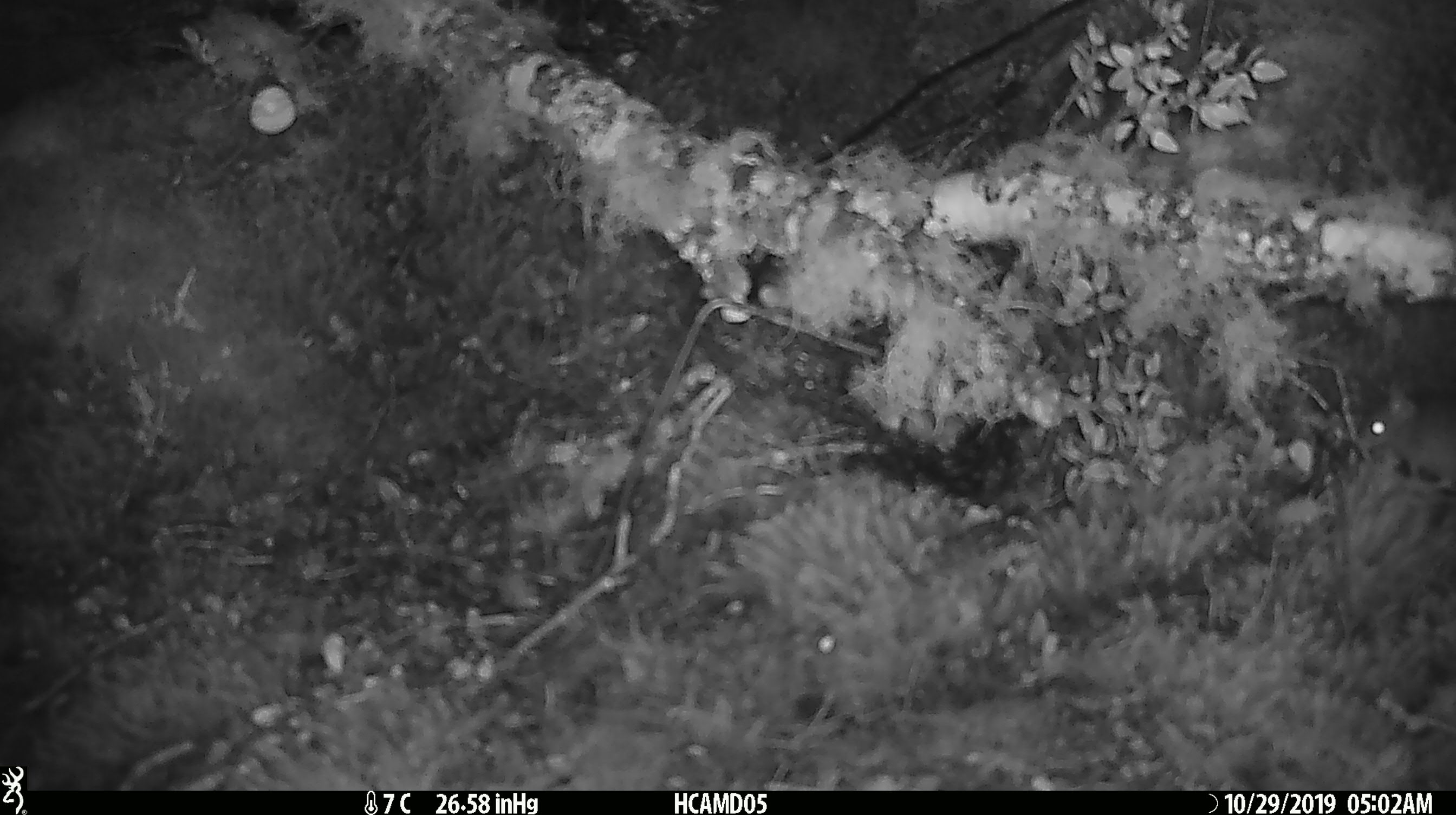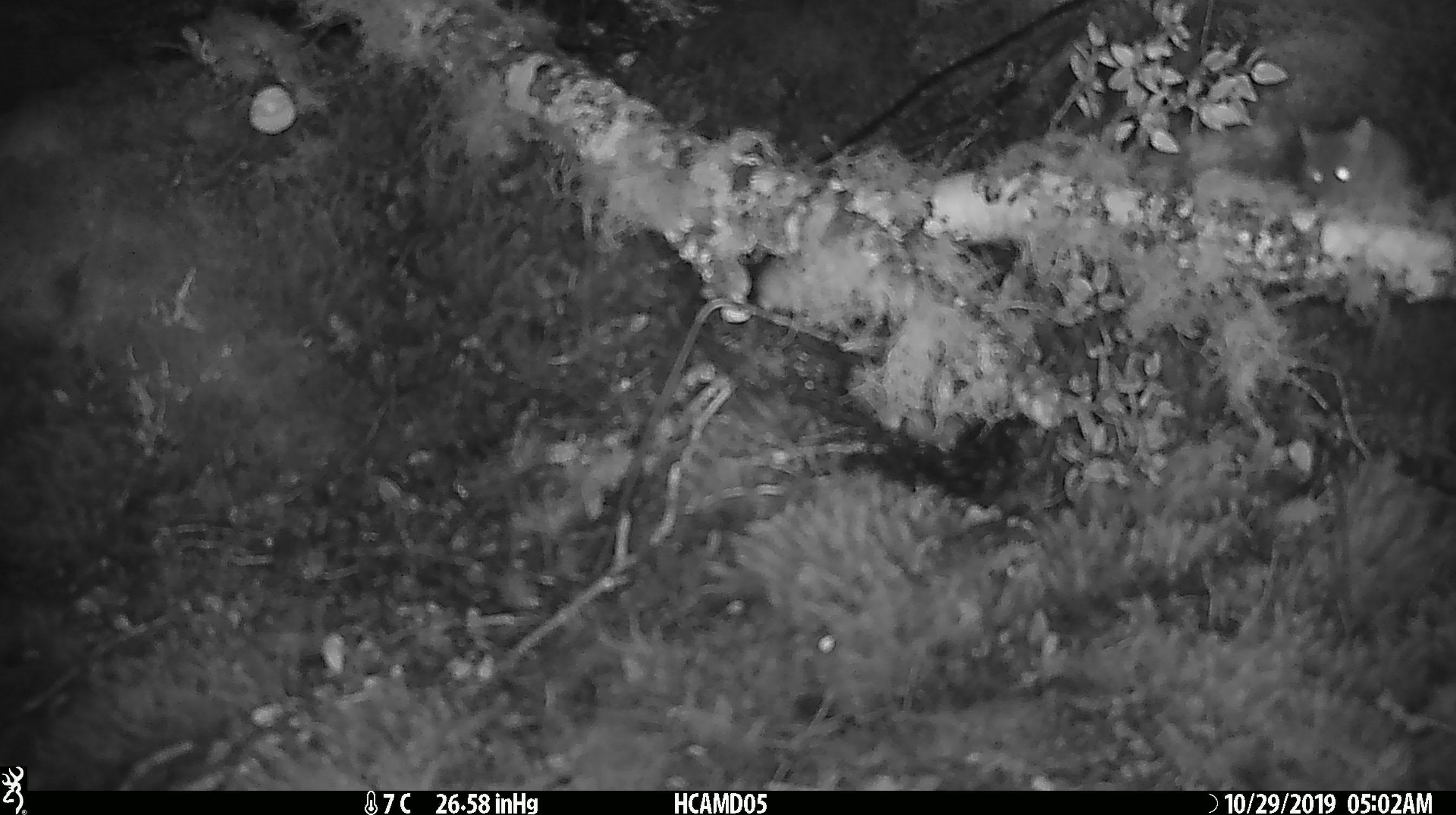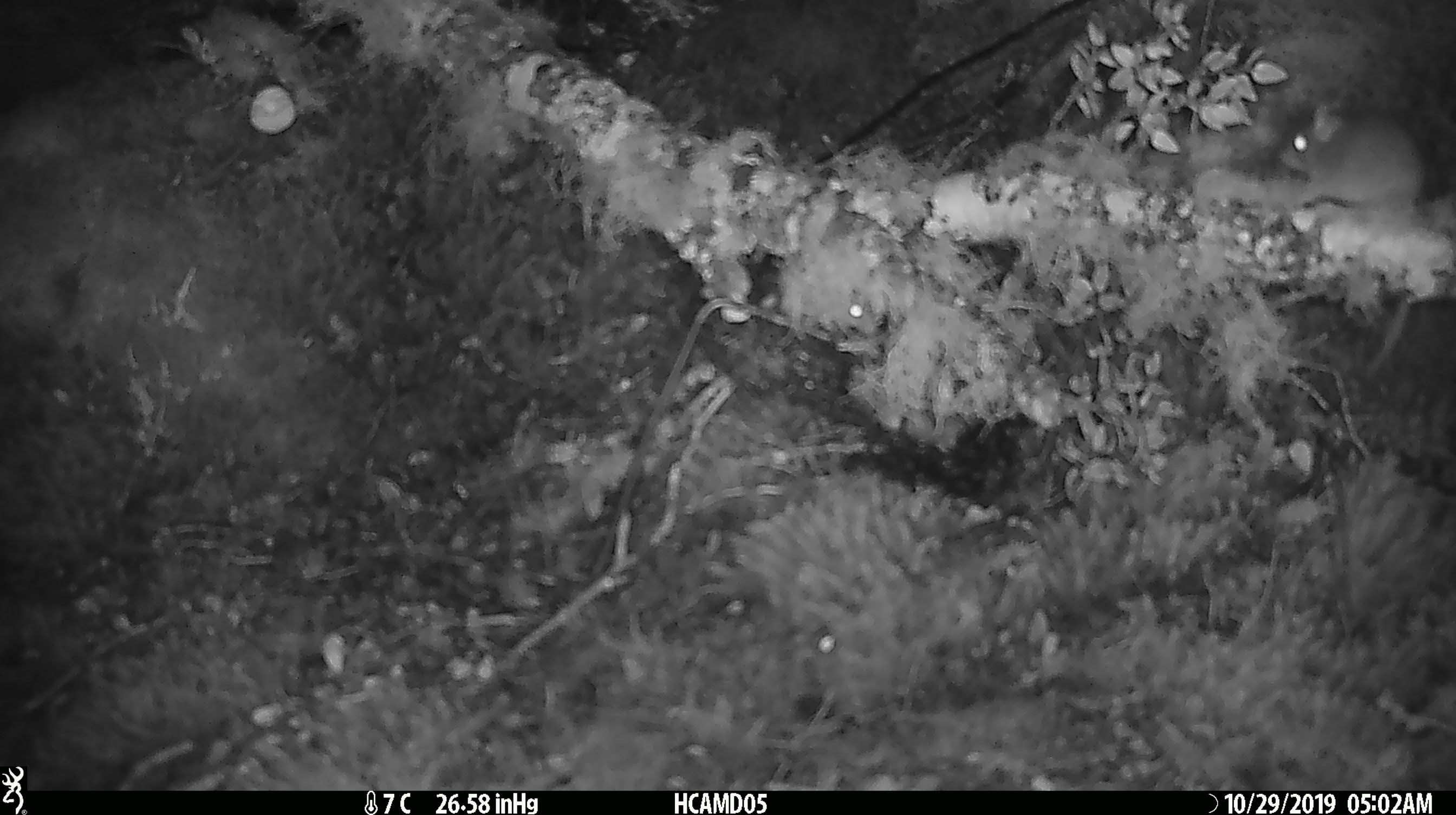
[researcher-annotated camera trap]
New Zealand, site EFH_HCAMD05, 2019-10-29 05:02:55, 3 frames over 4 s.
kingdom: Animalia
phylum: Chordata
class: Mammalia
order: Rodentia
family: Muridae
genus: Mus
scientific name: Mus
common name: mouse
Mouse (Mus).